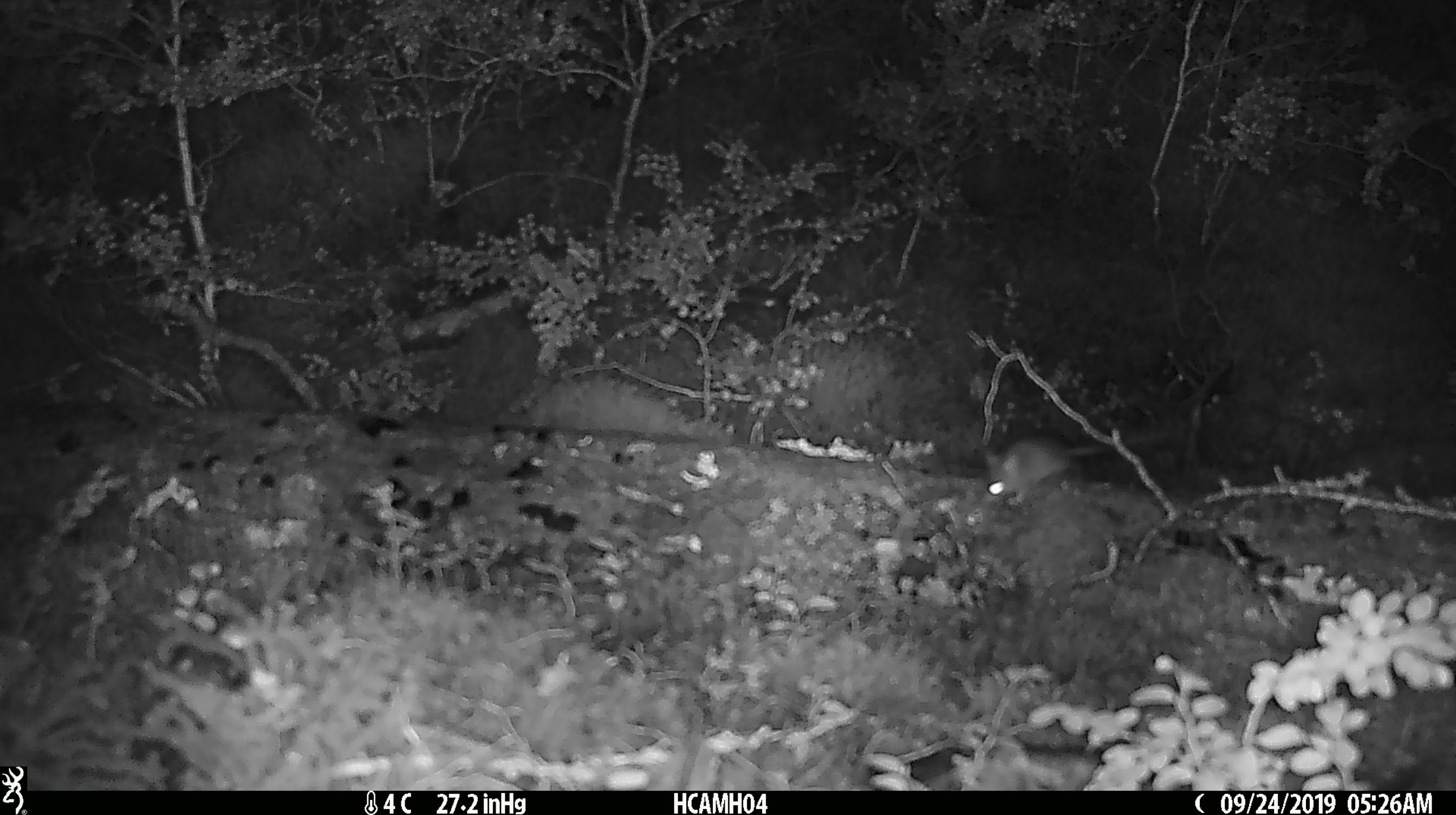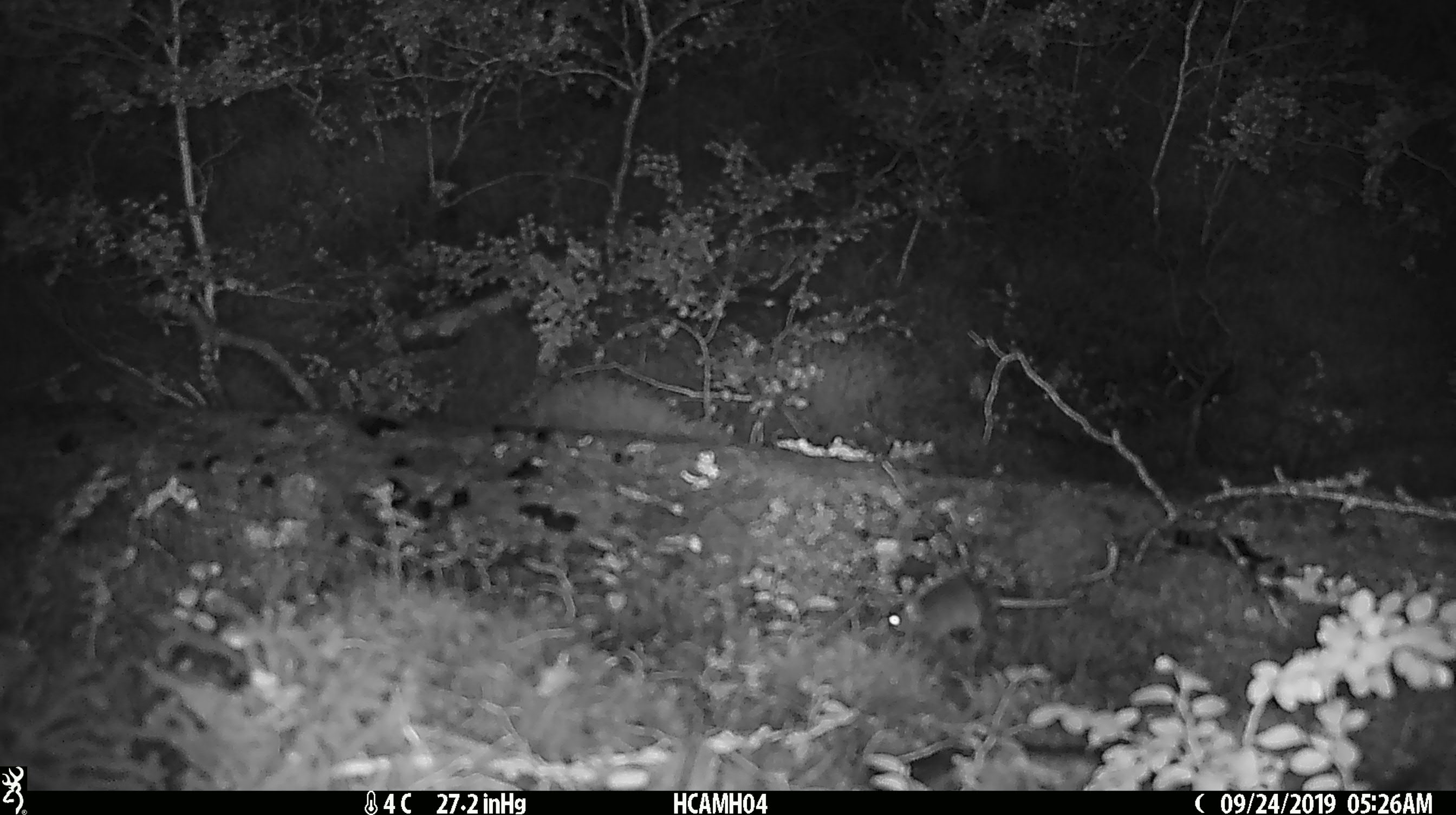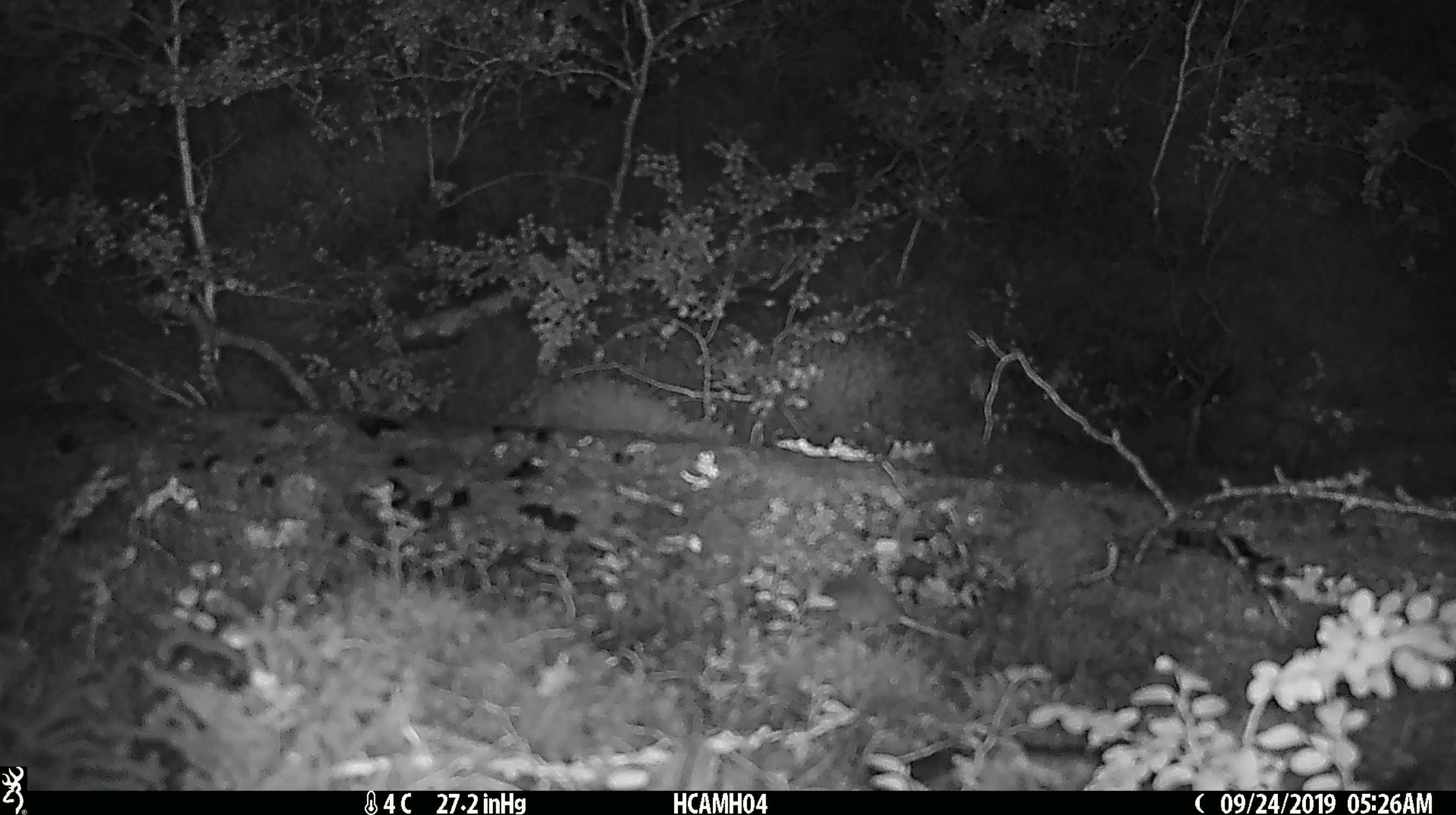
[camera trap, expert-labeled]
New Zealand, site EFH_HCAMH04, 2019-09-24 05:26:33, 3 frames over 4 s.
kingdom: Animalia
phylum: Chordata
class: Mammalia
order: Rodentia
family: Muridae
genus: Mus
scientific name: Mus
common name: mouse